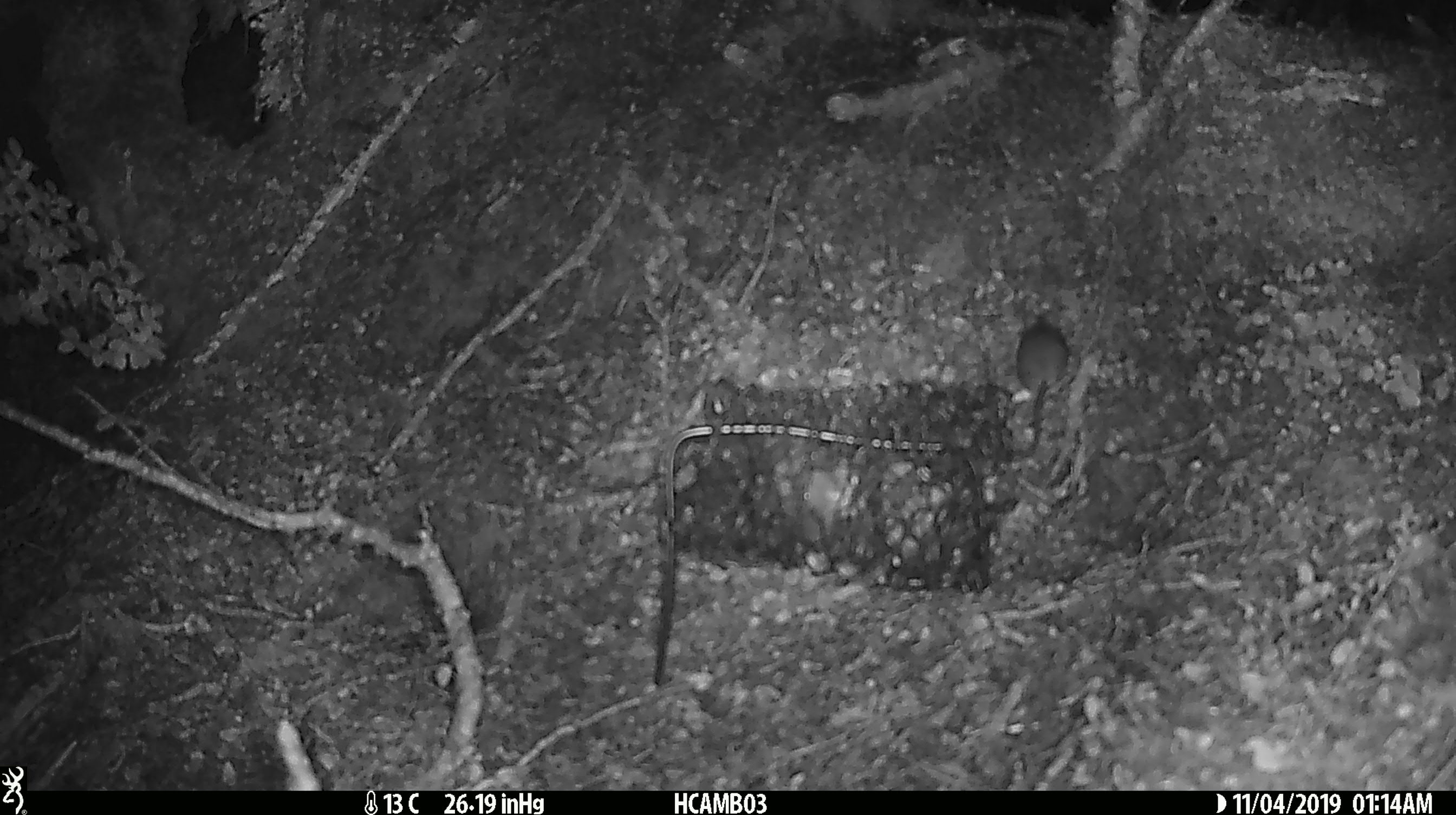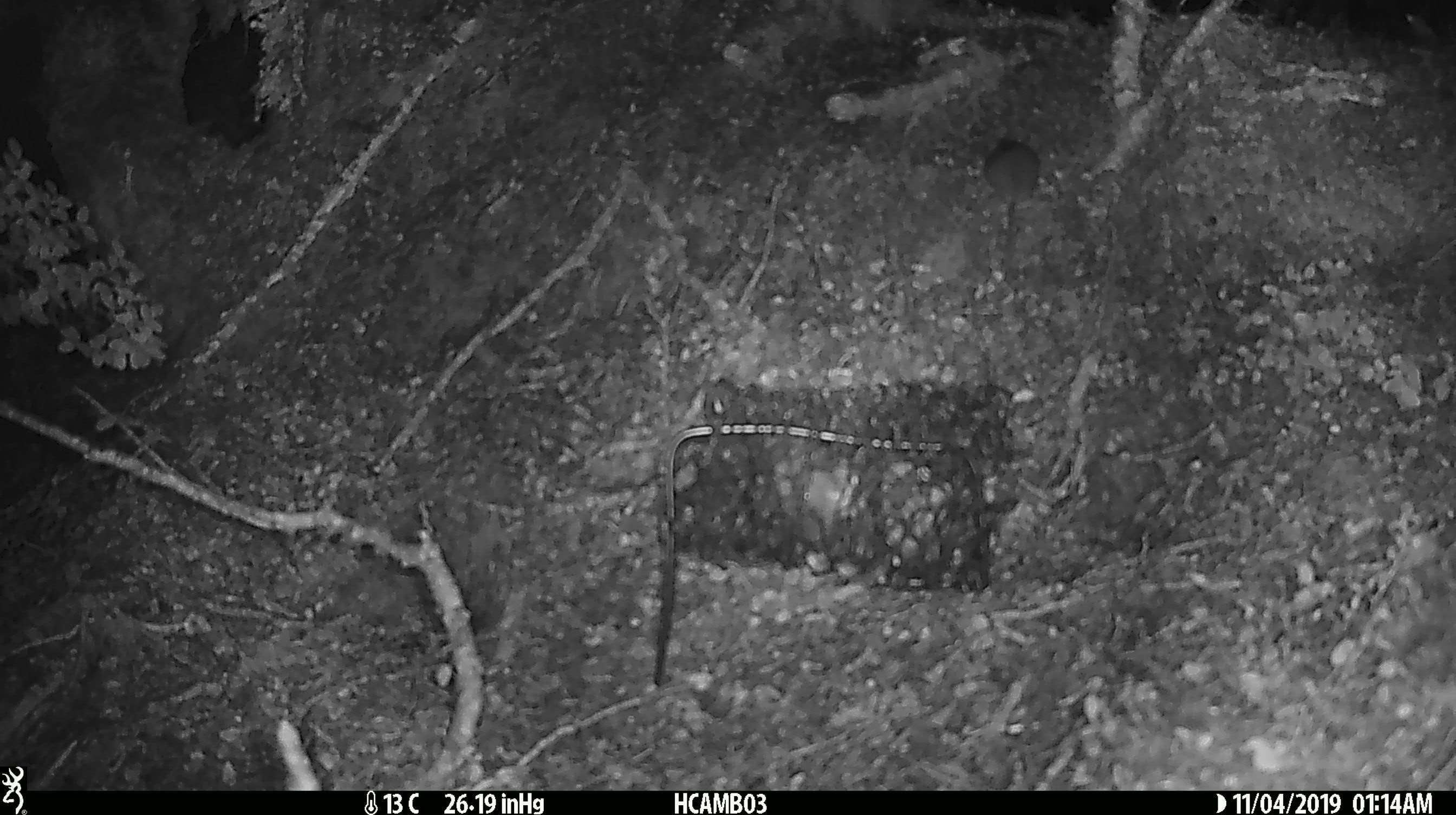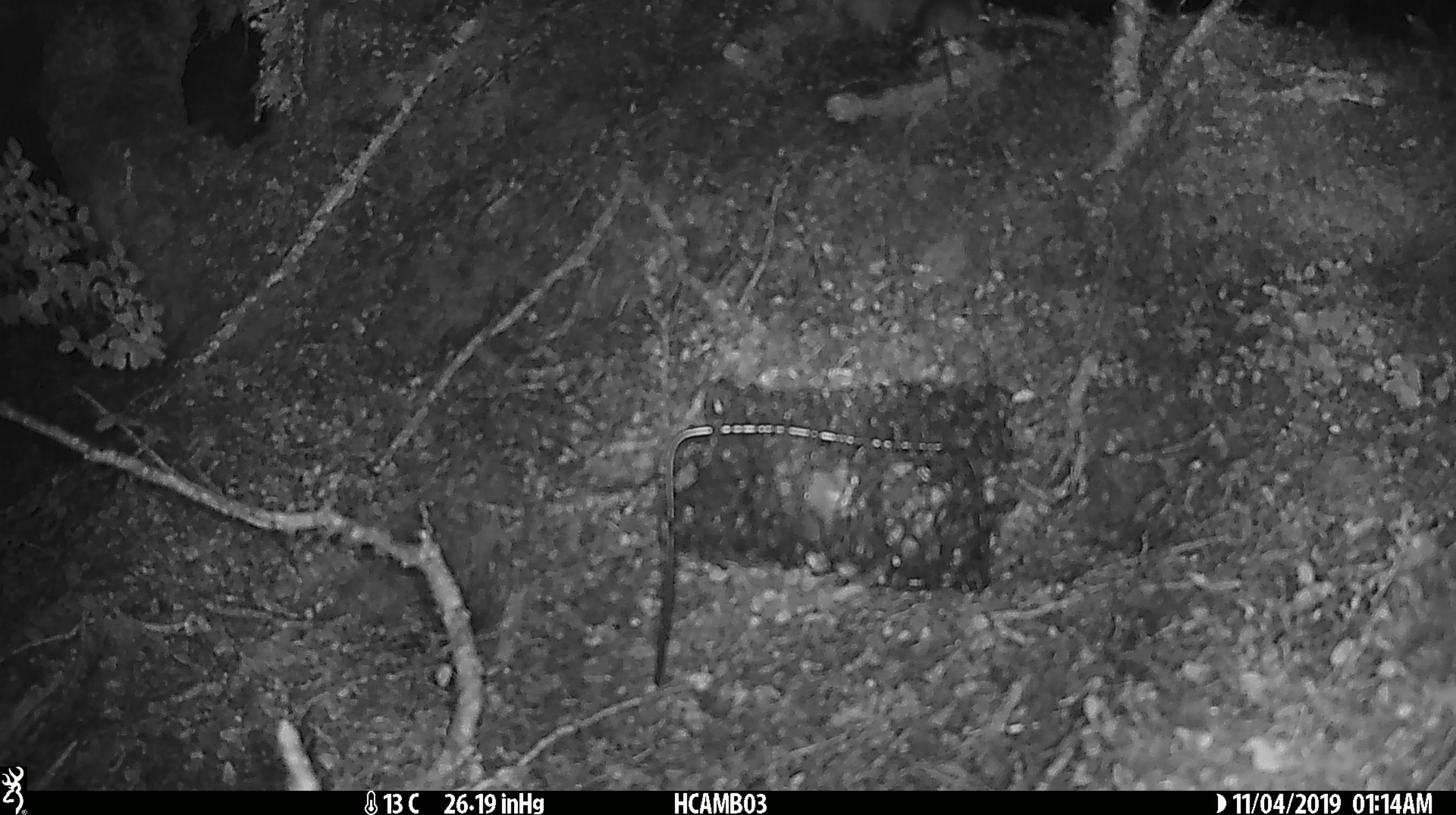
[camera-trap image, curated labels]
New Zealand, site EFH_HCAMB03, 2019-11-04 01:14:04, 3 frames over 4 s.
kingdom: Animalia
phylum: Chordata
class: Mammalia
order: Rodentia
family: Muridae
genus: Mus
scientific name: Mus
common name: mouse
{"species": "mouse (Mus)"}